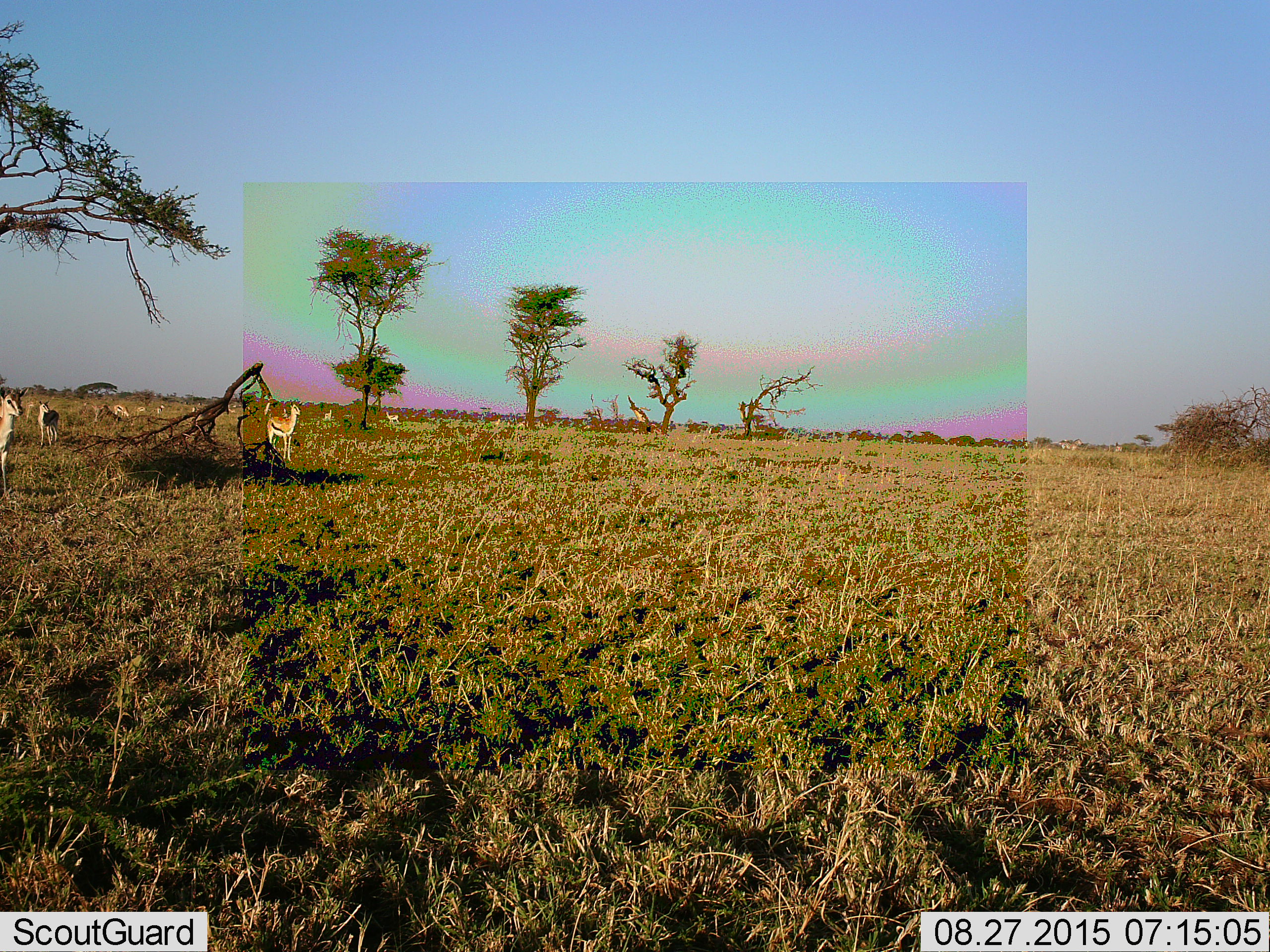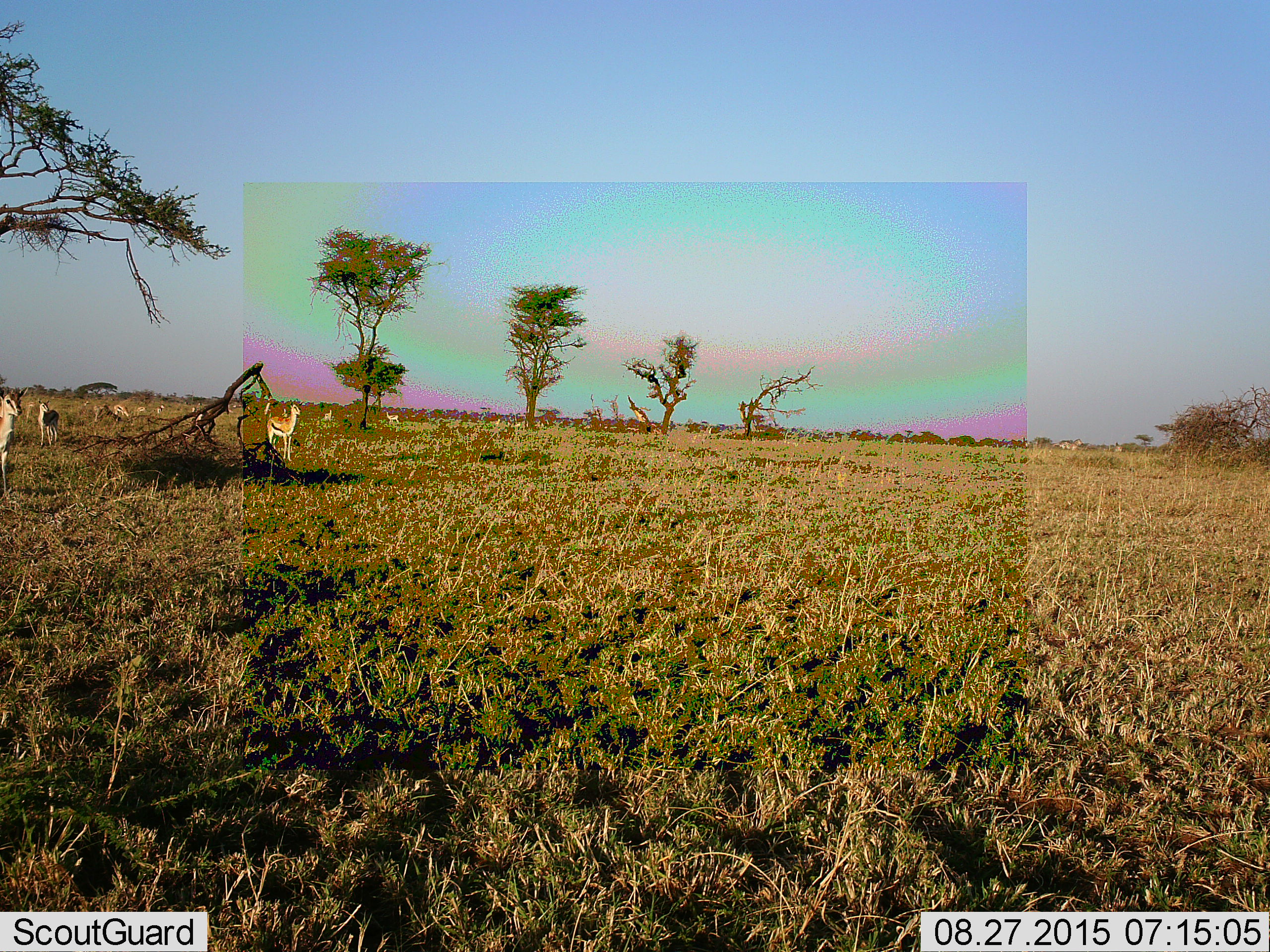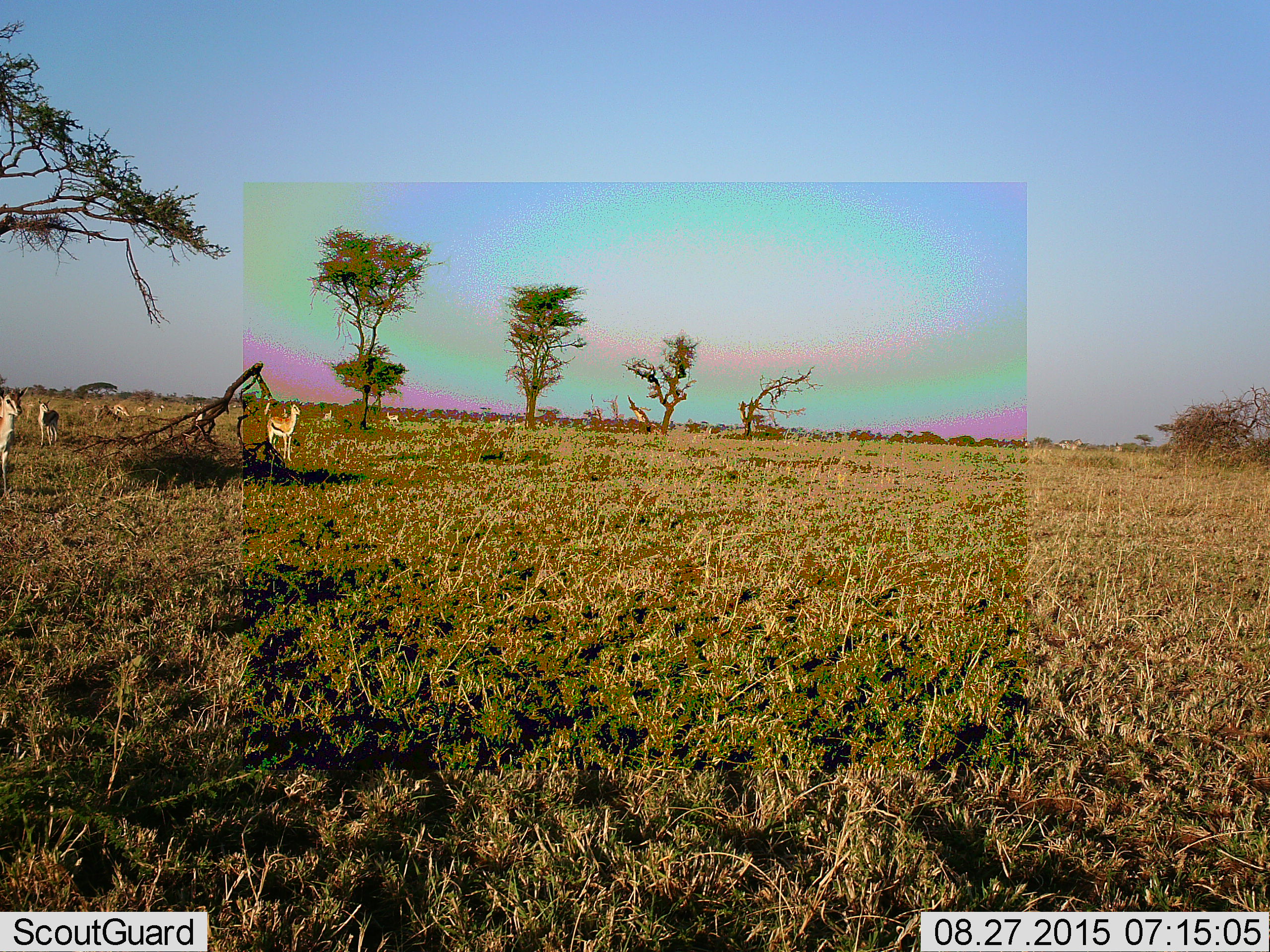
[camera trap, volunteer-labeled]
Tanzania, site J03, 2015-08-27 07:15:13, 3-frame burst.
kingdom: Animalia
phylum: Chordata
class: Mammalia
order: Artiodactyla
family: Bovidae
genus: Eudorcas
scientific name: Eudorcas thomsonii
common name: thomson's gazelle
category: gazellethomsons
Gazellethomsons (thomson's gazelle) (Eudorcas thomsonii), count 11-50. Behavior (volunteer vote fractions): standing 100%, resting 0%, moving 0%, interacting 0%. Young present (vote fraction): 0%. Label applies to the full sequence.